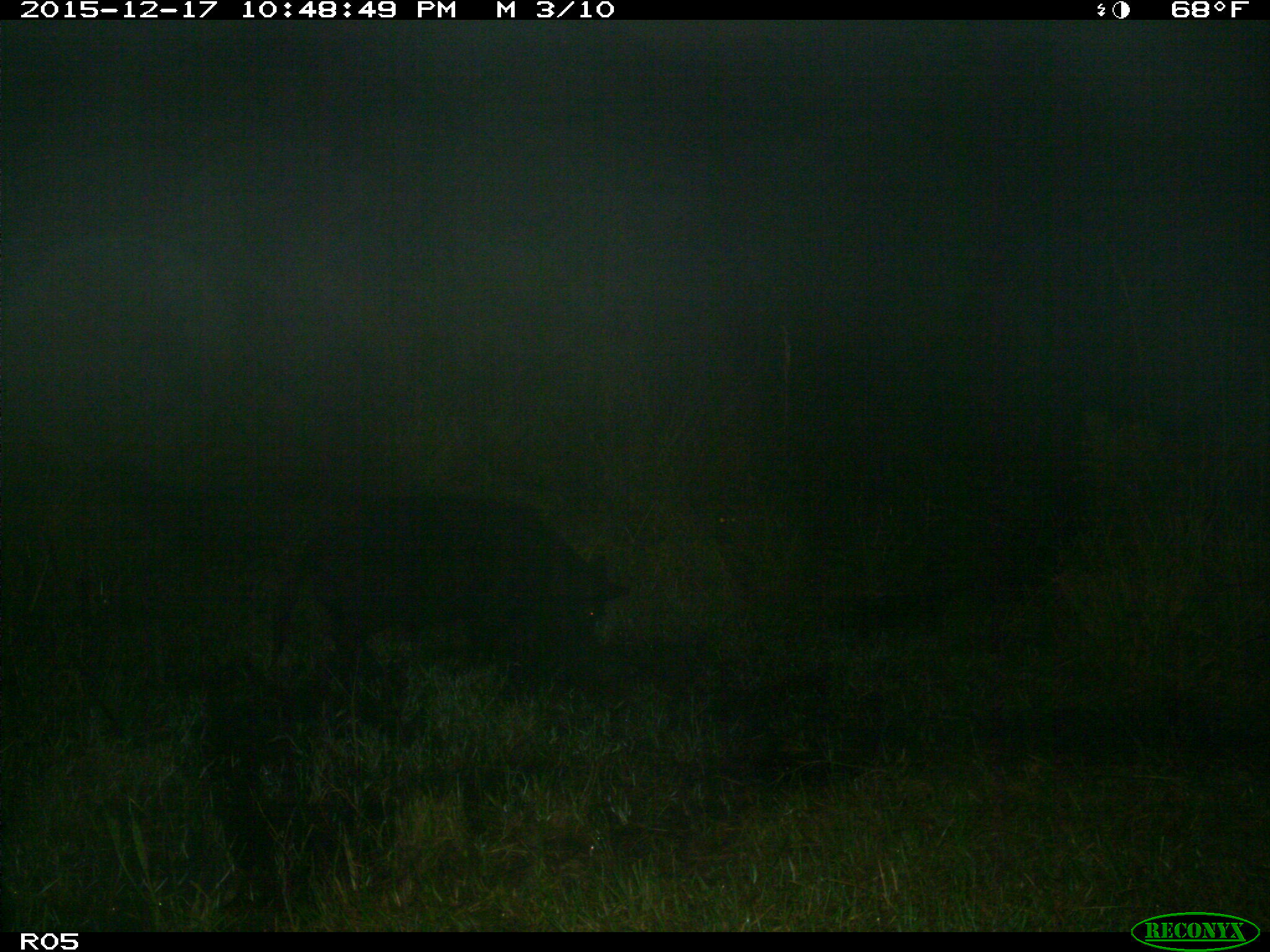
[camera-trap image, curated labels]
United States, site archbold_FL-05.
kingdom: Animalia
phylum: Chordata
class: Mammalia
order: Artiodactyla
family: Suidae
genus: Sus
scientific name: Sus scrofa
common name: wild boar